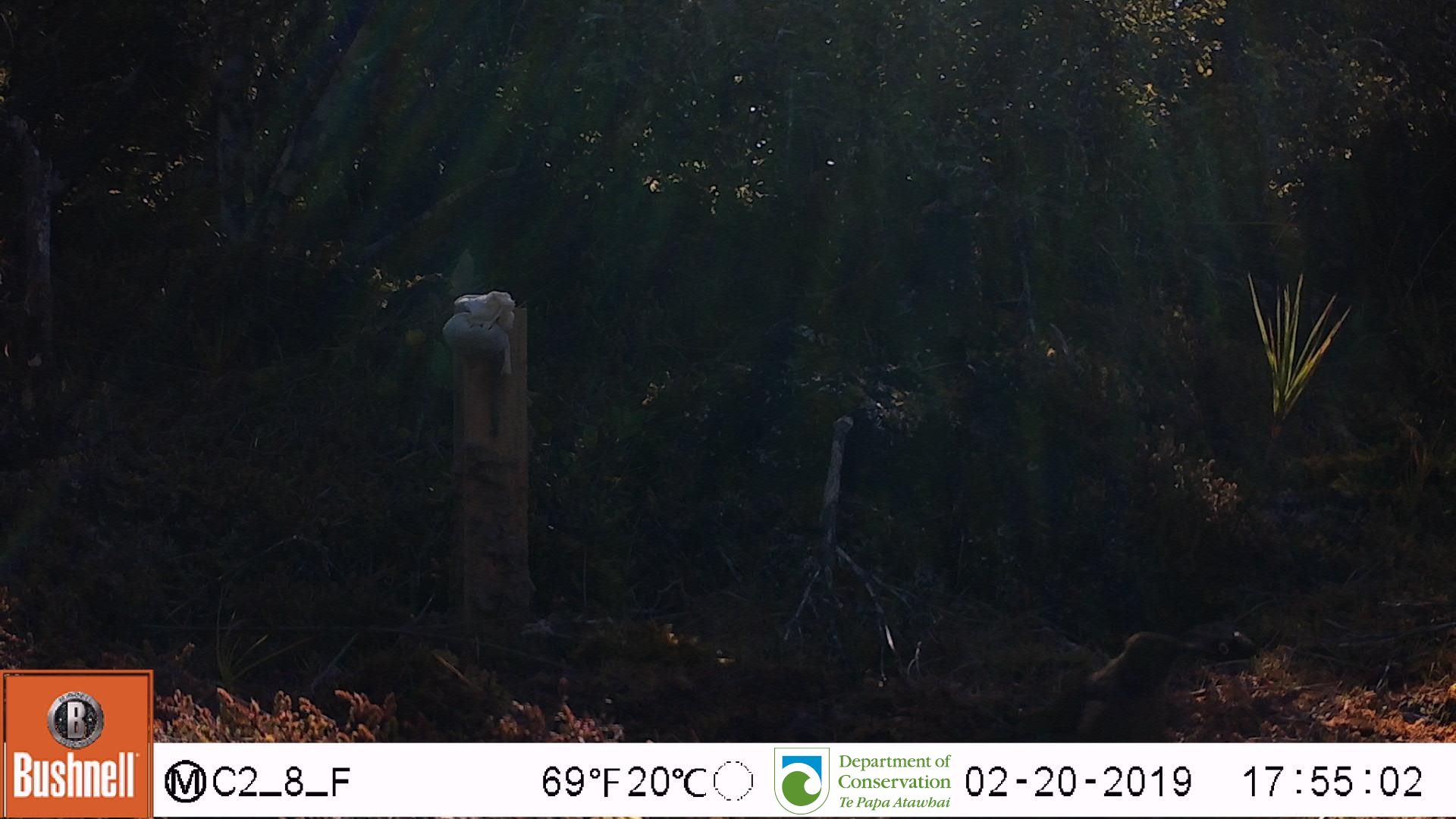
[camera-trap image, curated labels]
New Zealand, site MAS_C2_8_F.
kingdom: Animalia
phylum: Chordata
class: Aves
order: Passeriformes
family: Meliphagidae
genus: Anthornis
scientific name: Anthornis melanura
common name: new zealand bellbird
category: bellbird